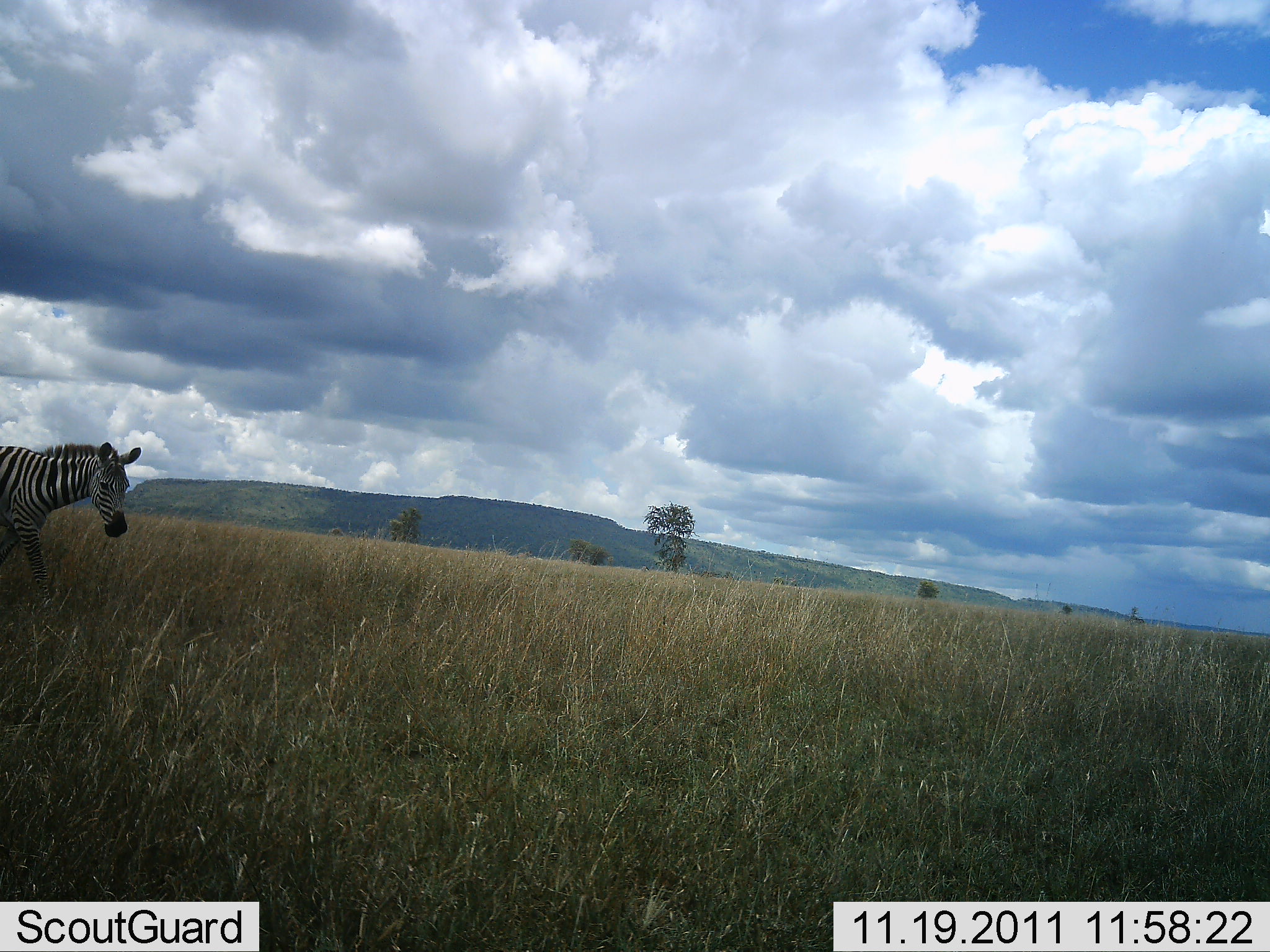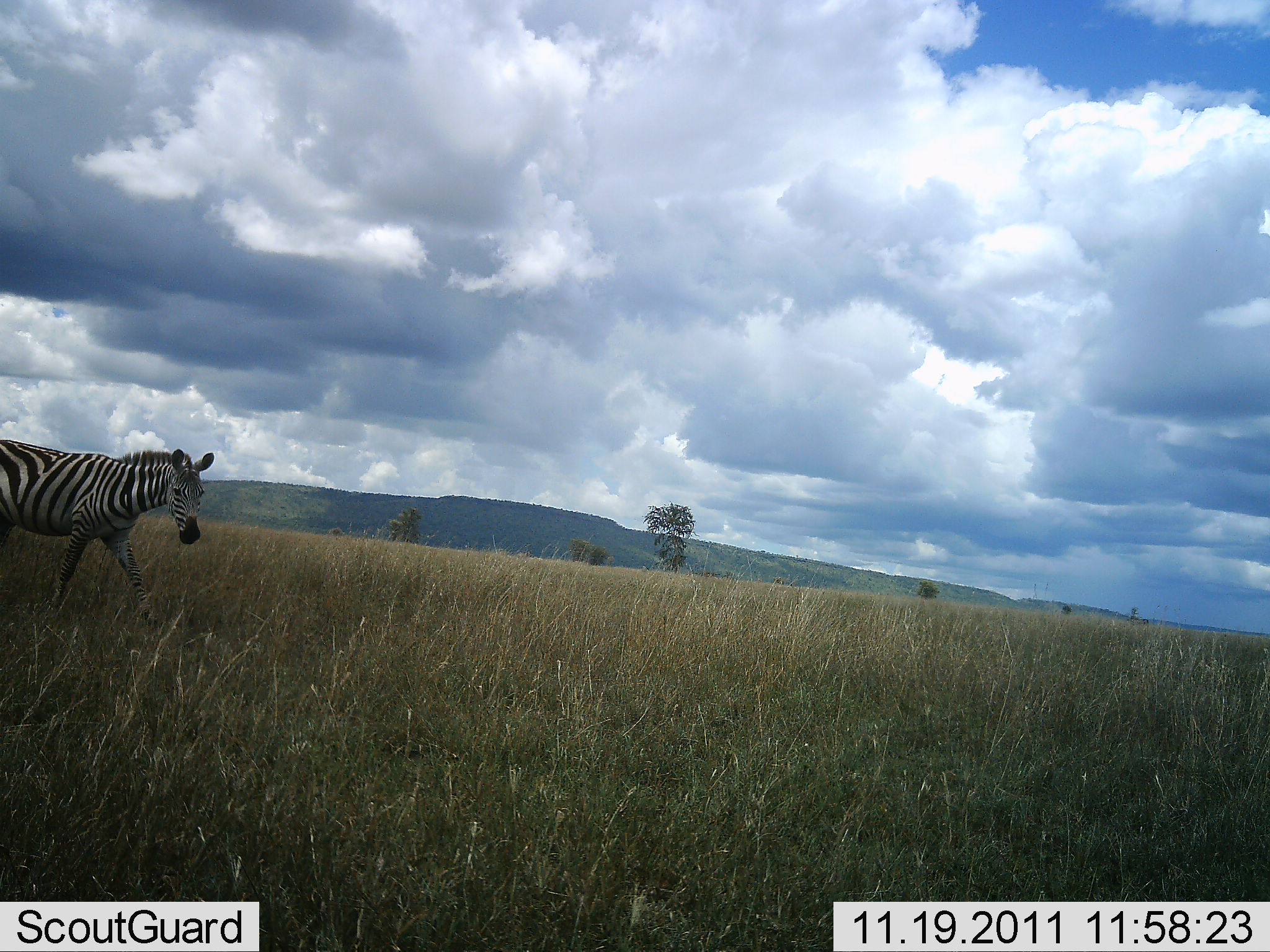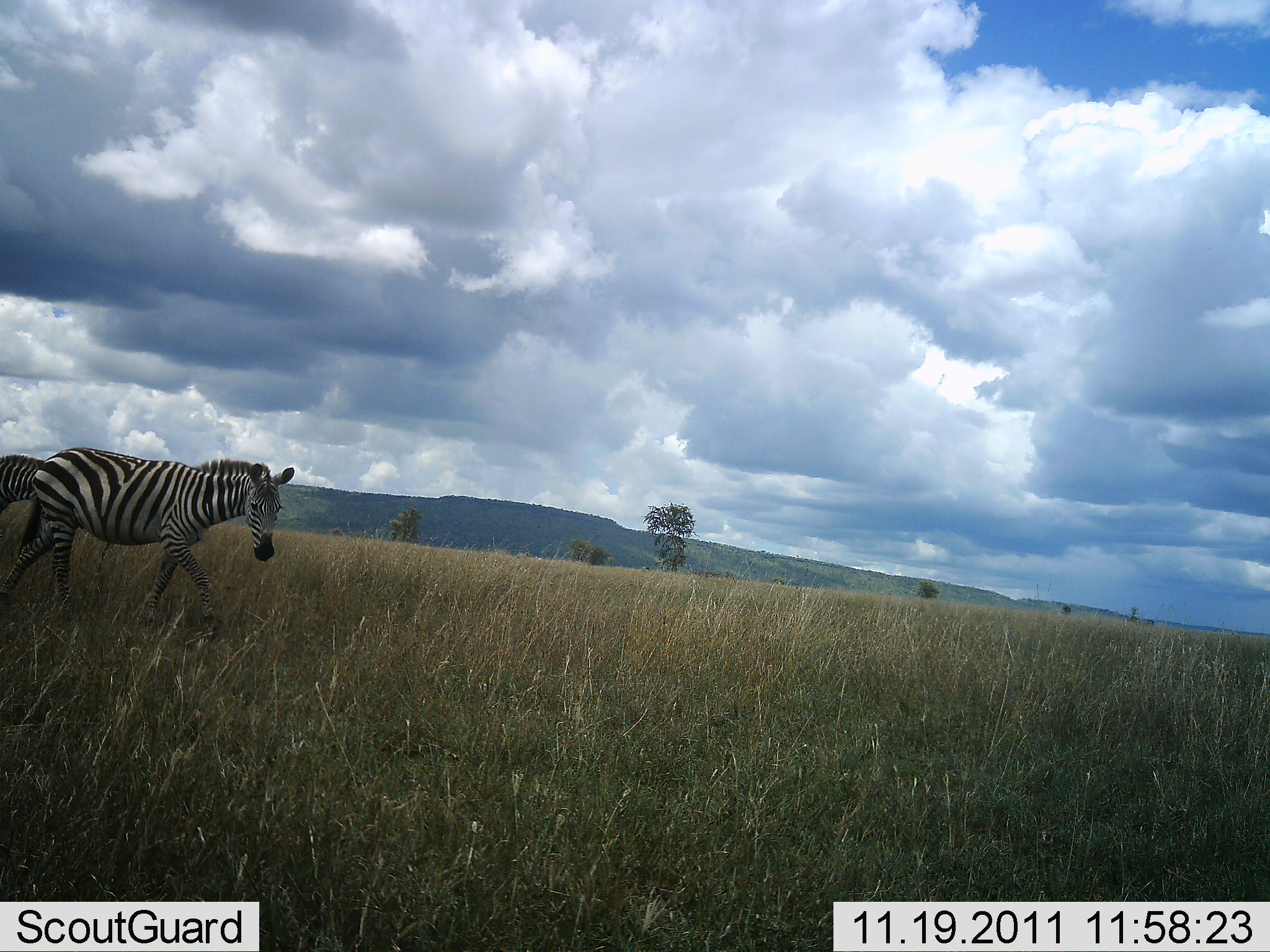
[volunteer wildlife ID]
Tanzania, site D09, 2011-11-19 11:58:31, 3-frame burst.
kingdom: Animalia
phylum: Chordata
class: Mammalia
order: Perissodactyla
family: Equidae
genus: Equus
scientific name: Equus quagga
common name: plains zebra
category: zebra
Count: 2.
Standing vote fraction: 7%.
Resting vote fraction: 0%.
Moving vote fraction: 100%.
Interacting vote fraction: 0%.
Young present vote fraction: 0%.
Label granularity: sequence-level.